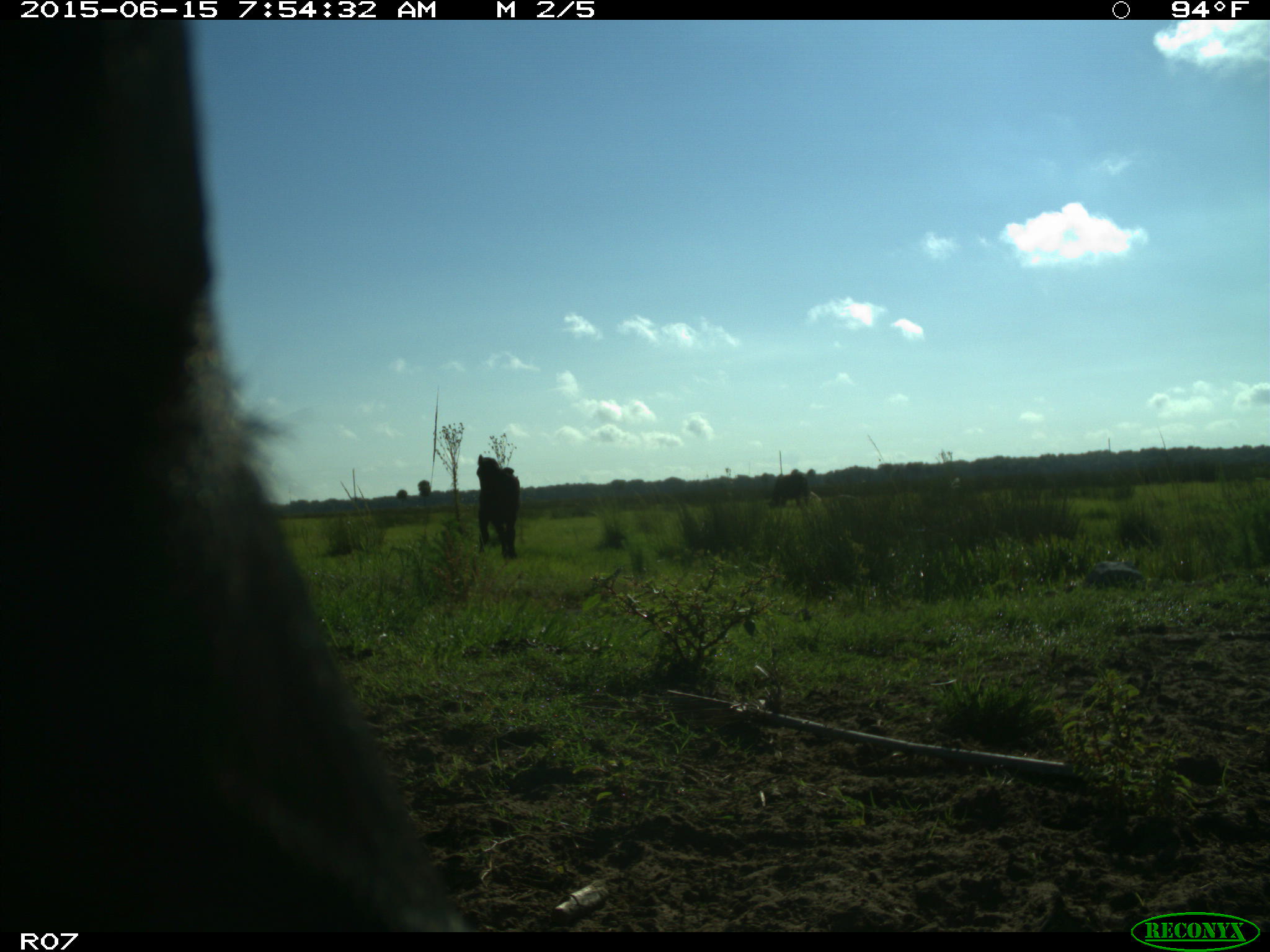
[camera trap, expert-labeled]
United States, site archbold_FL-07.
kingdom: Animalia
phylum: Chordata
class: Mammalia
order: Artiodactyla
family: Bovidae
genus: Bos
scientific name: Bos taurus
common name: domestic cow